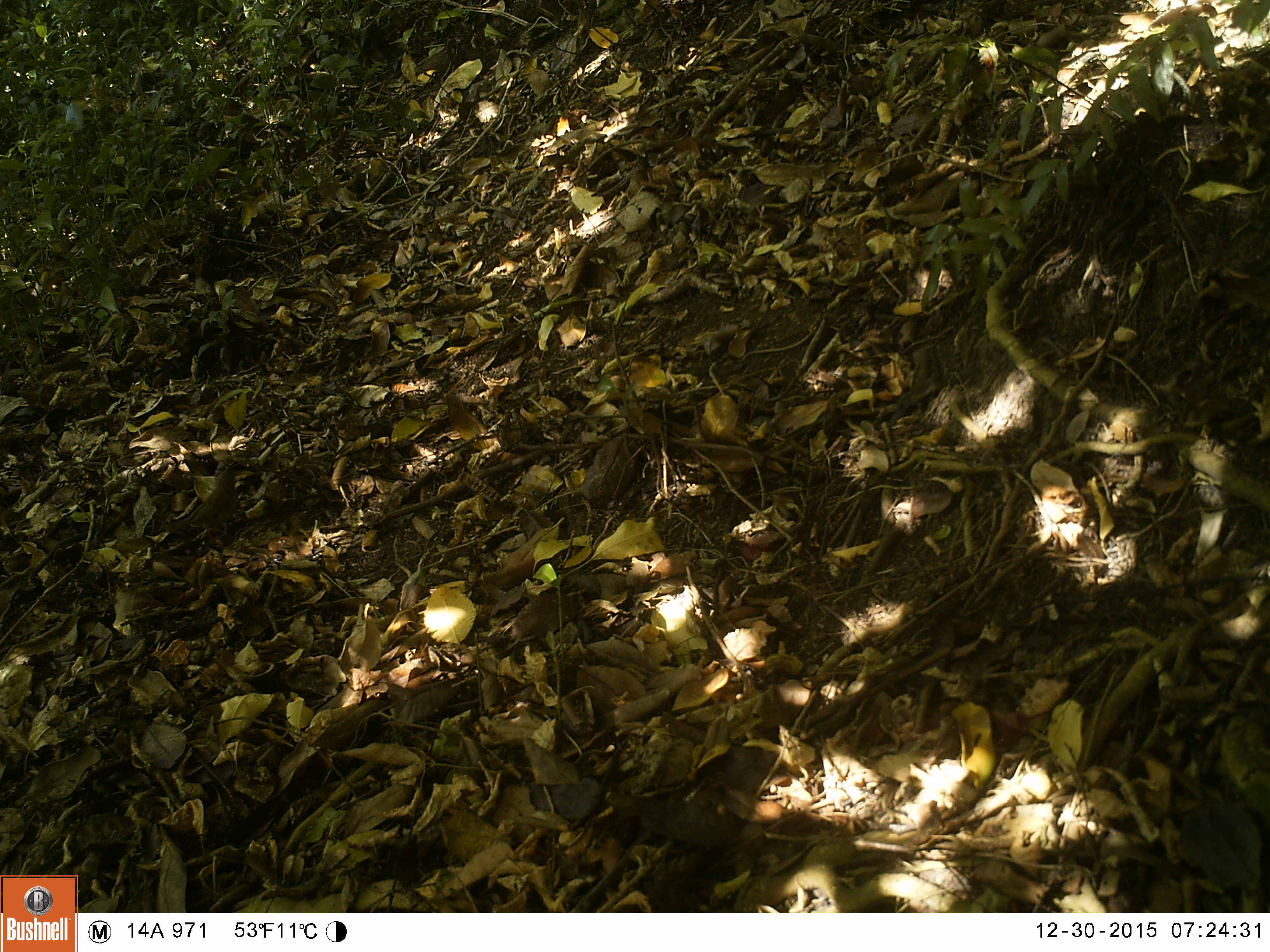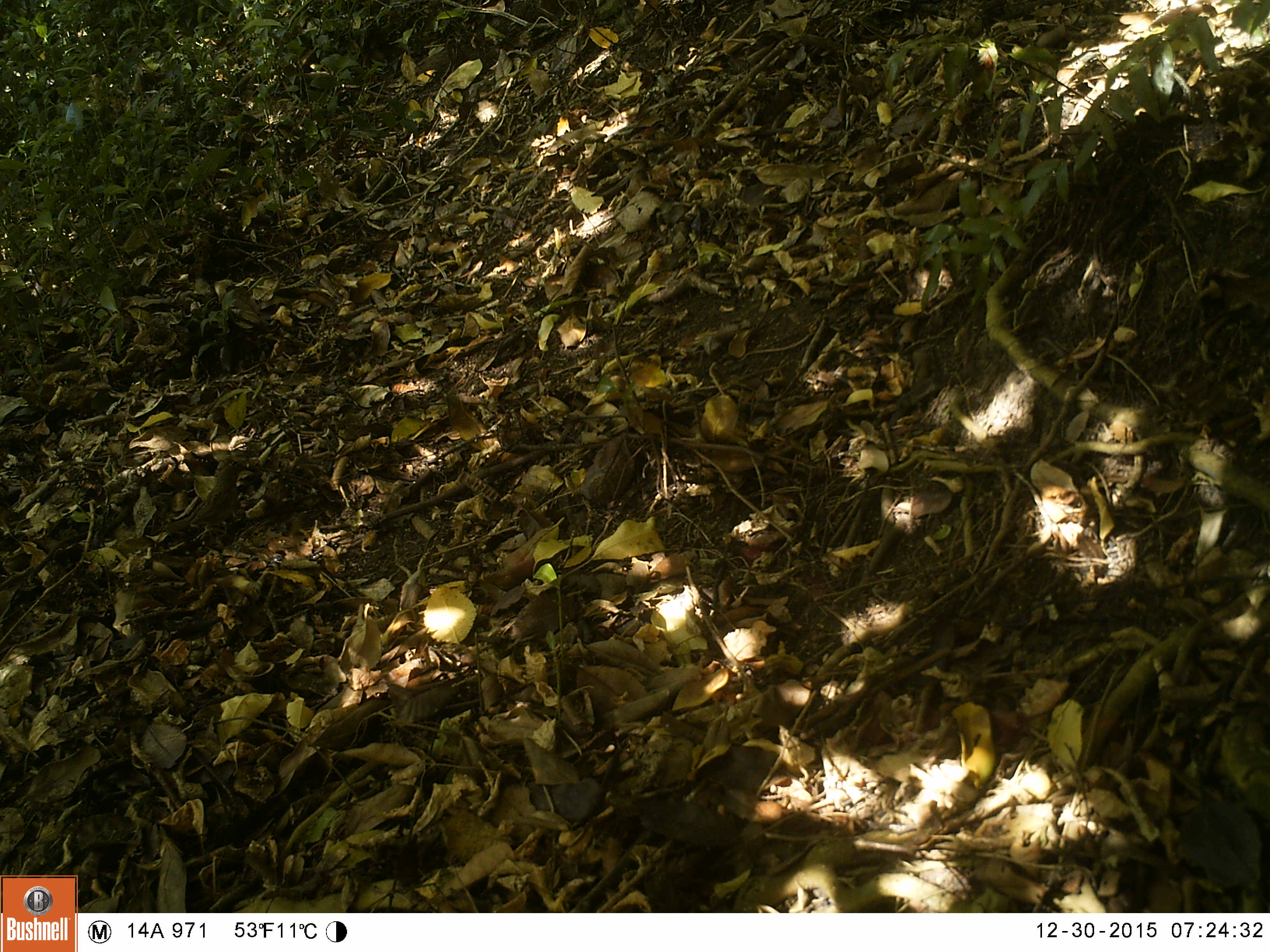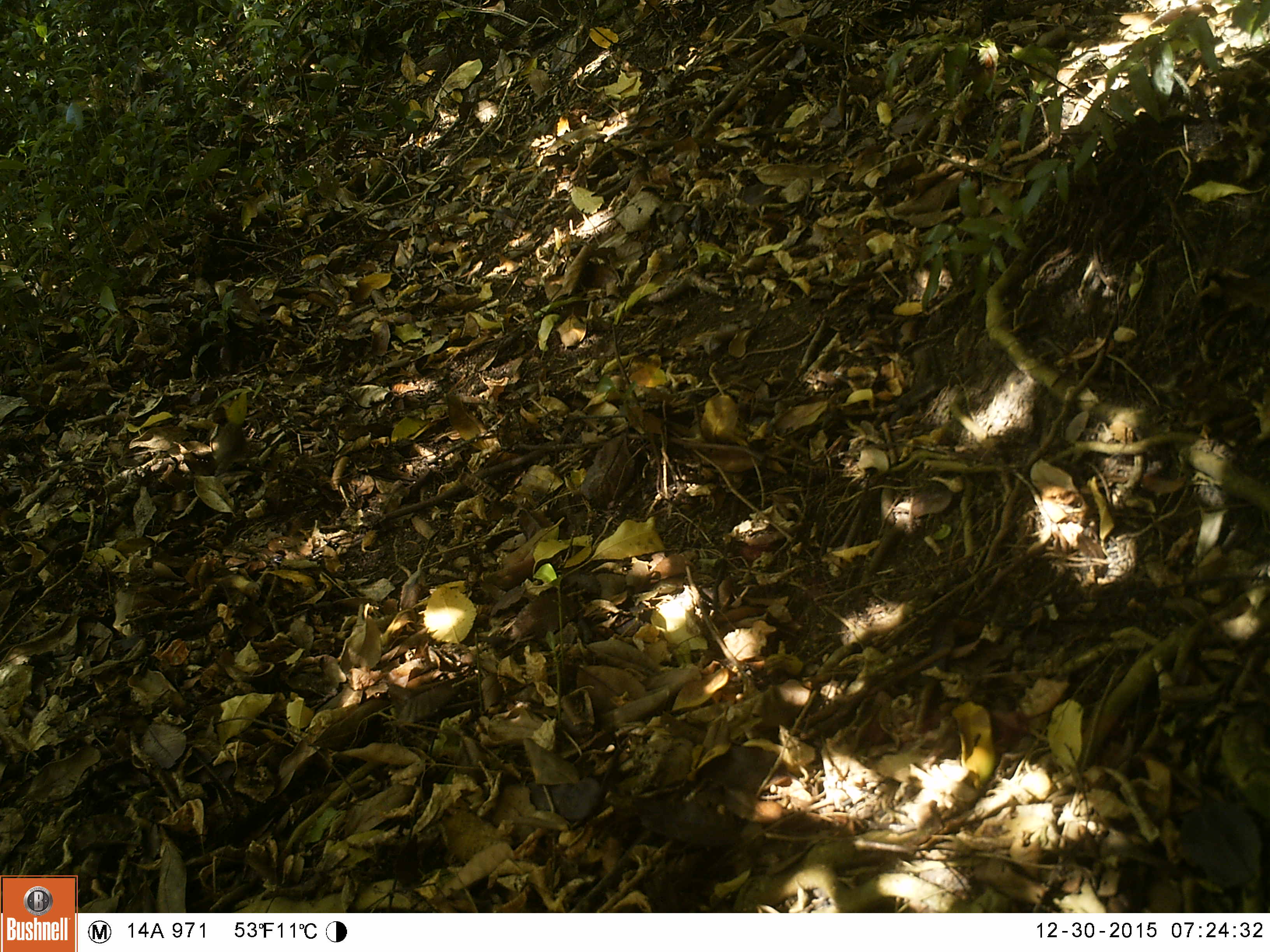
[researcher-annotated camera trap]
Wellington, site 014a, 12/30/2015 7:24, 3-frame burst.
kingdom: Animalia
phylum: Chordata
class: Aves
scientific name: Aves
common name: bird